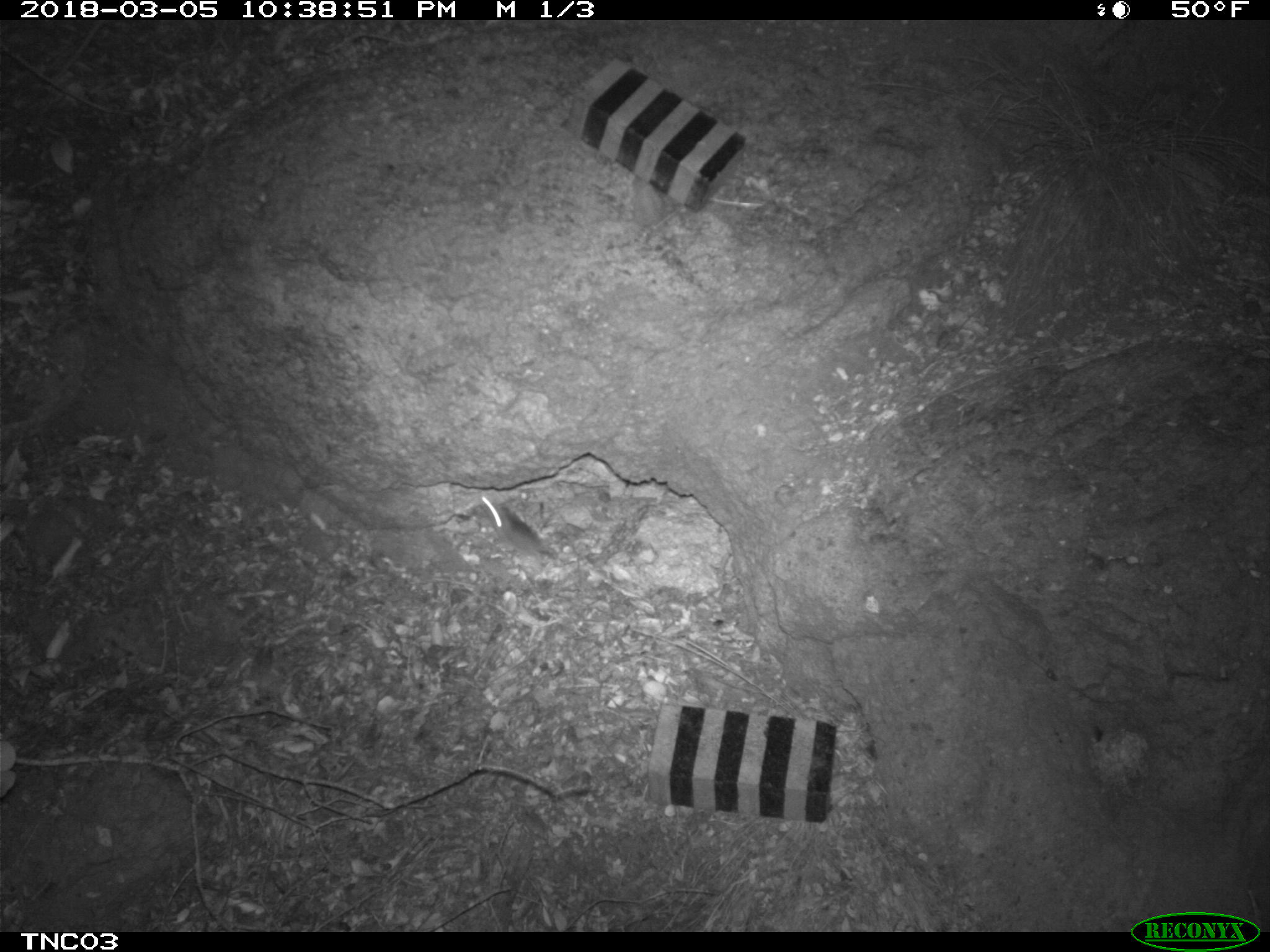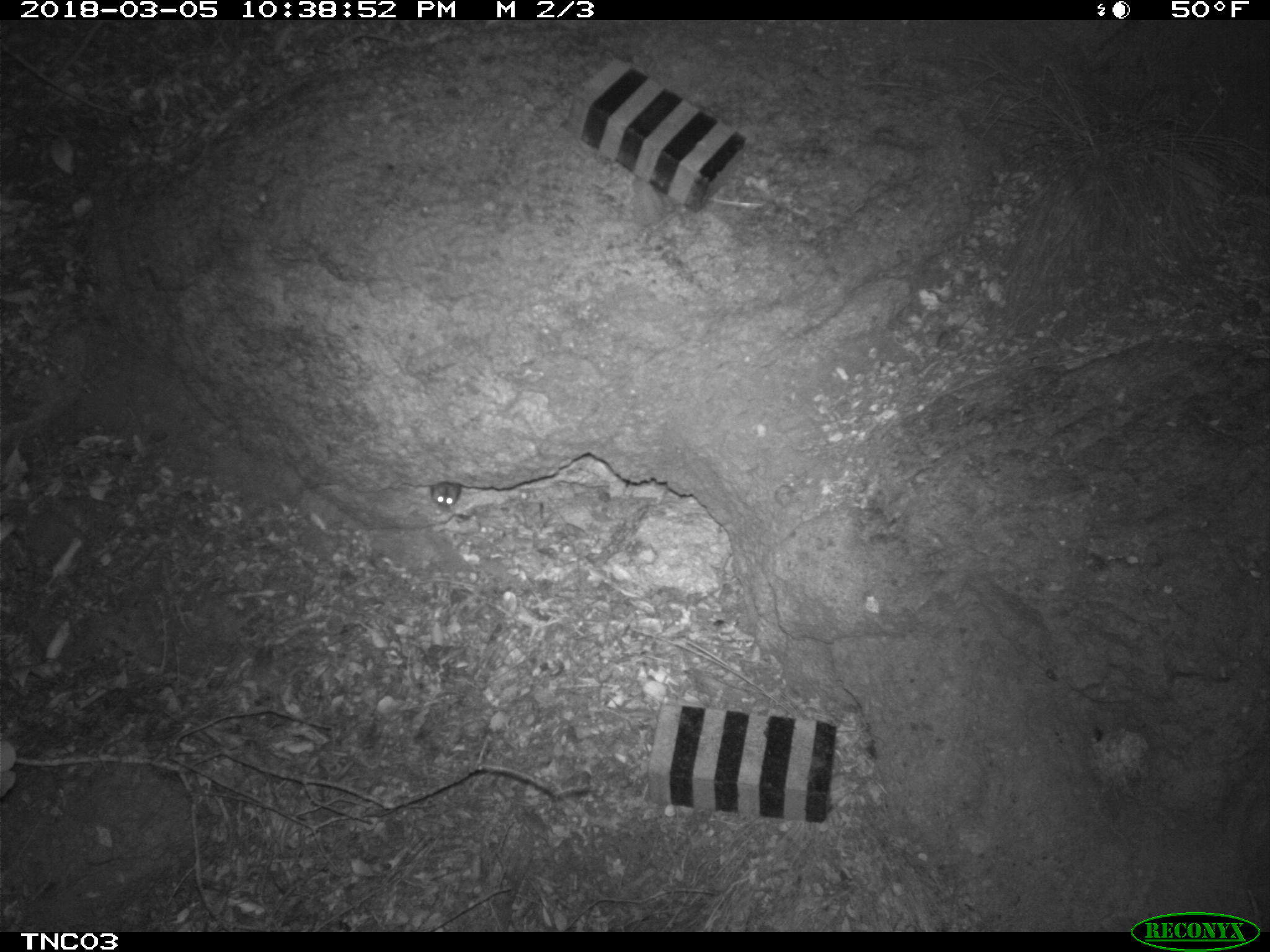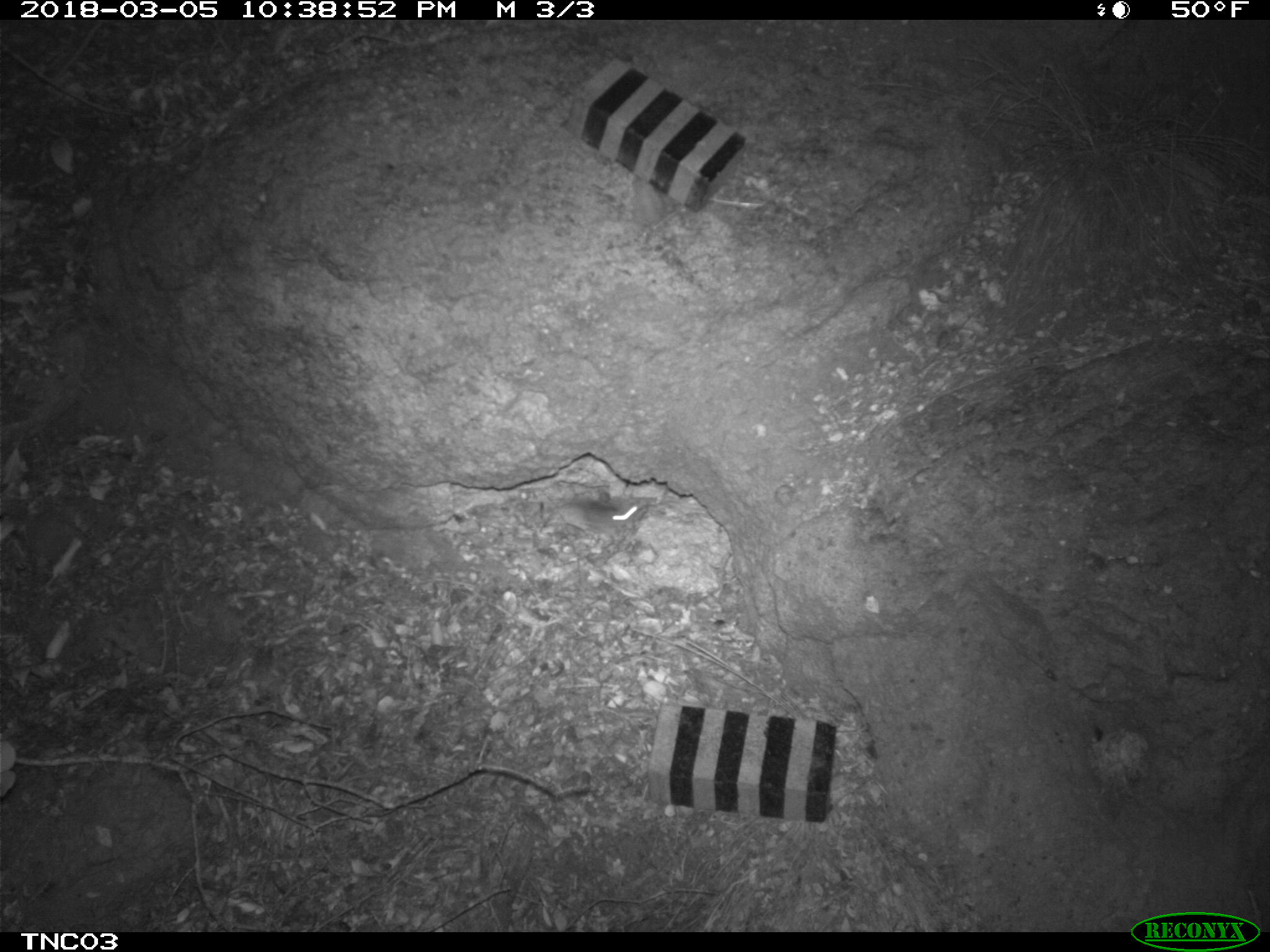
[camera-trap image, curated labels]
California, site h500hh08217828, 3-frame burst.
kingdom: Animalia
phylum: Chordata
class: Mammalia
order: Rodentia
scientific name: Rodentia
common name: rodent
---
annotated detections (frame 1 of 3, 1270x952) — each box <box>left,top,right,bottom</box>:
rodent: <box>471,495,562,563</box>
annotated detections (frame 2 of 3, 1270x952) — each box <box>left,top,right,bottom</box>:
rodent: <box>430,481,461,511</box>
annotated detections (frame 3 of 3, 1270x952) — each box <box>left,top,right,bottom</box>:
rodent: <box>557,493,651,536</box>